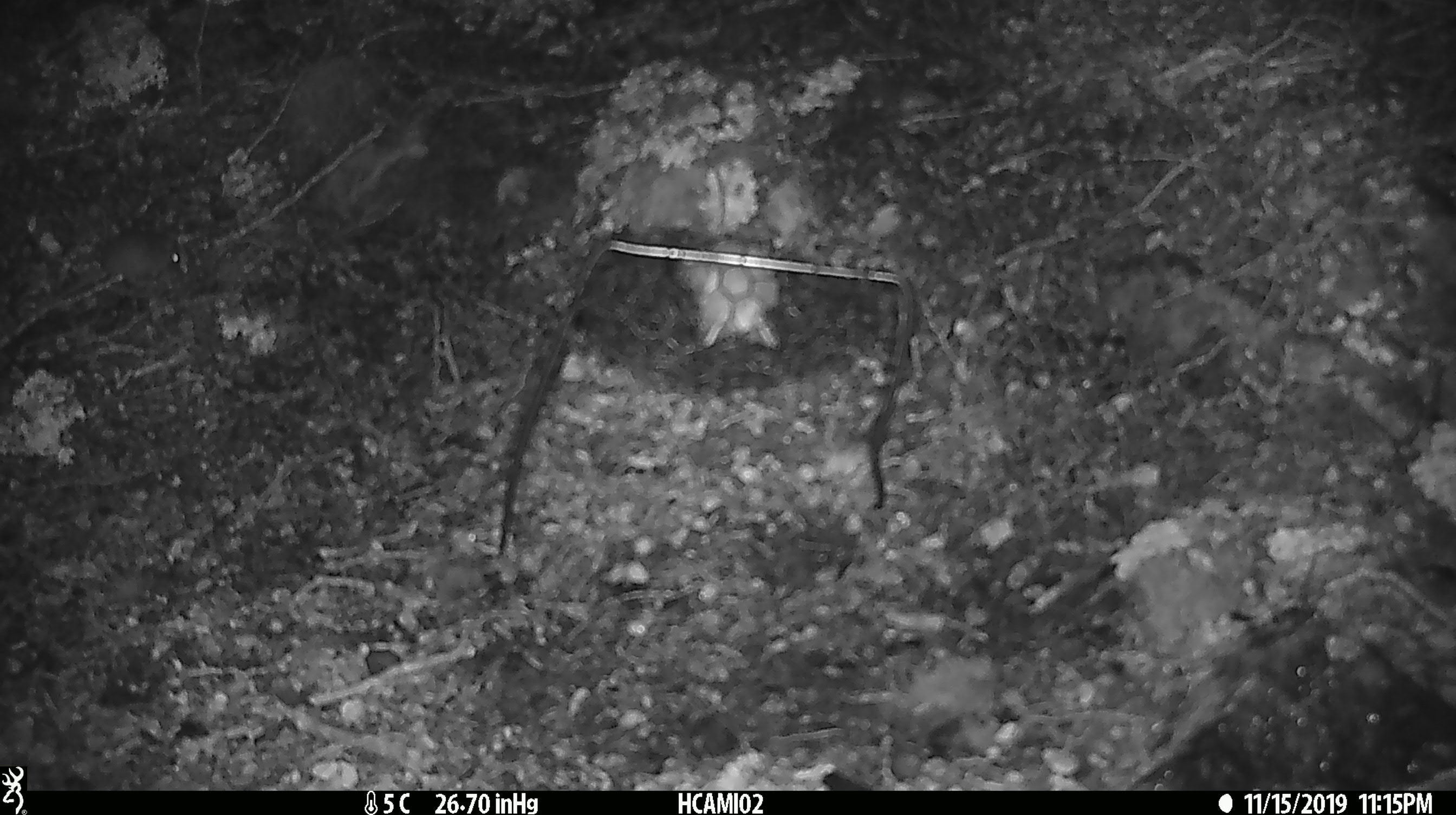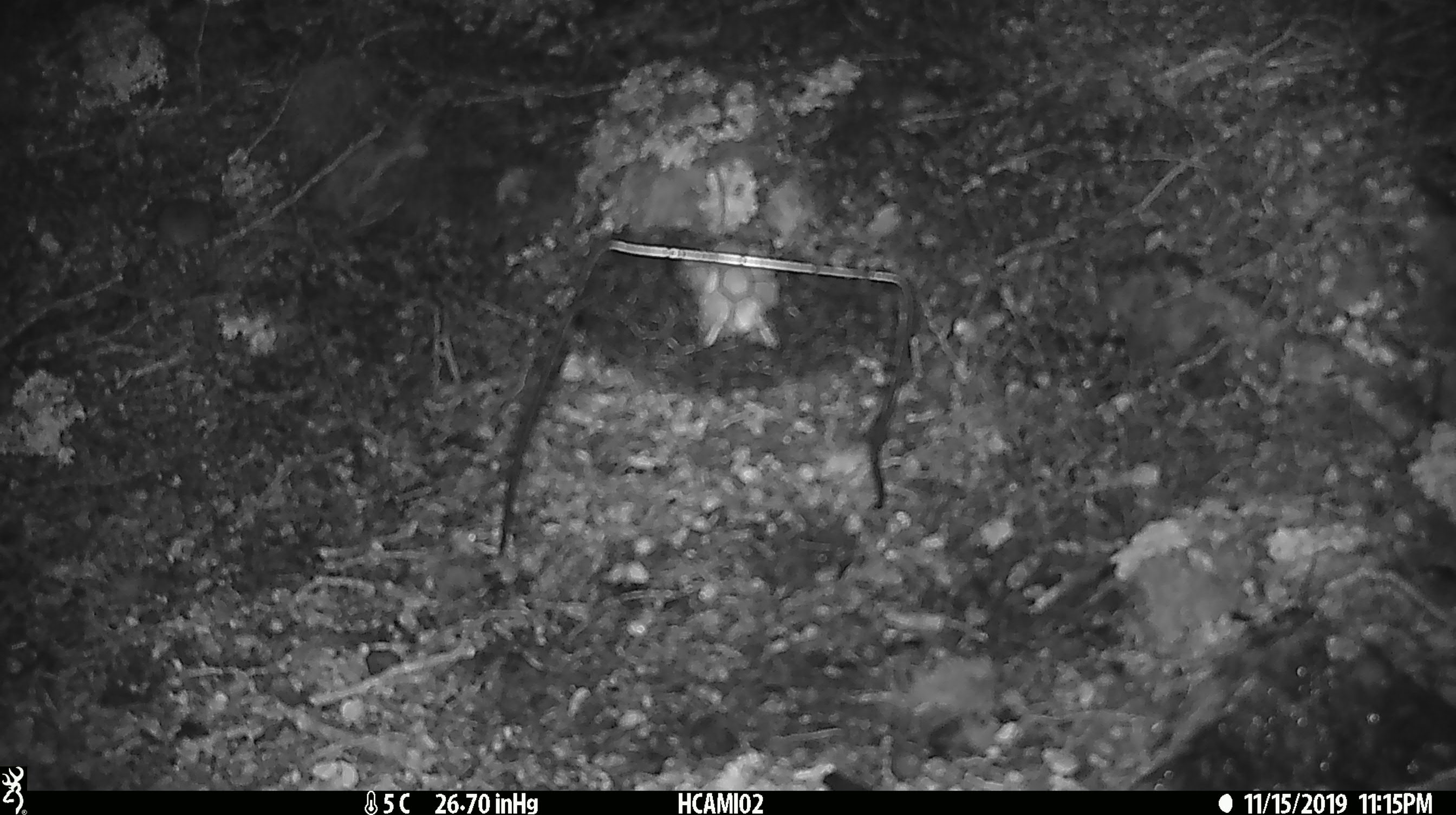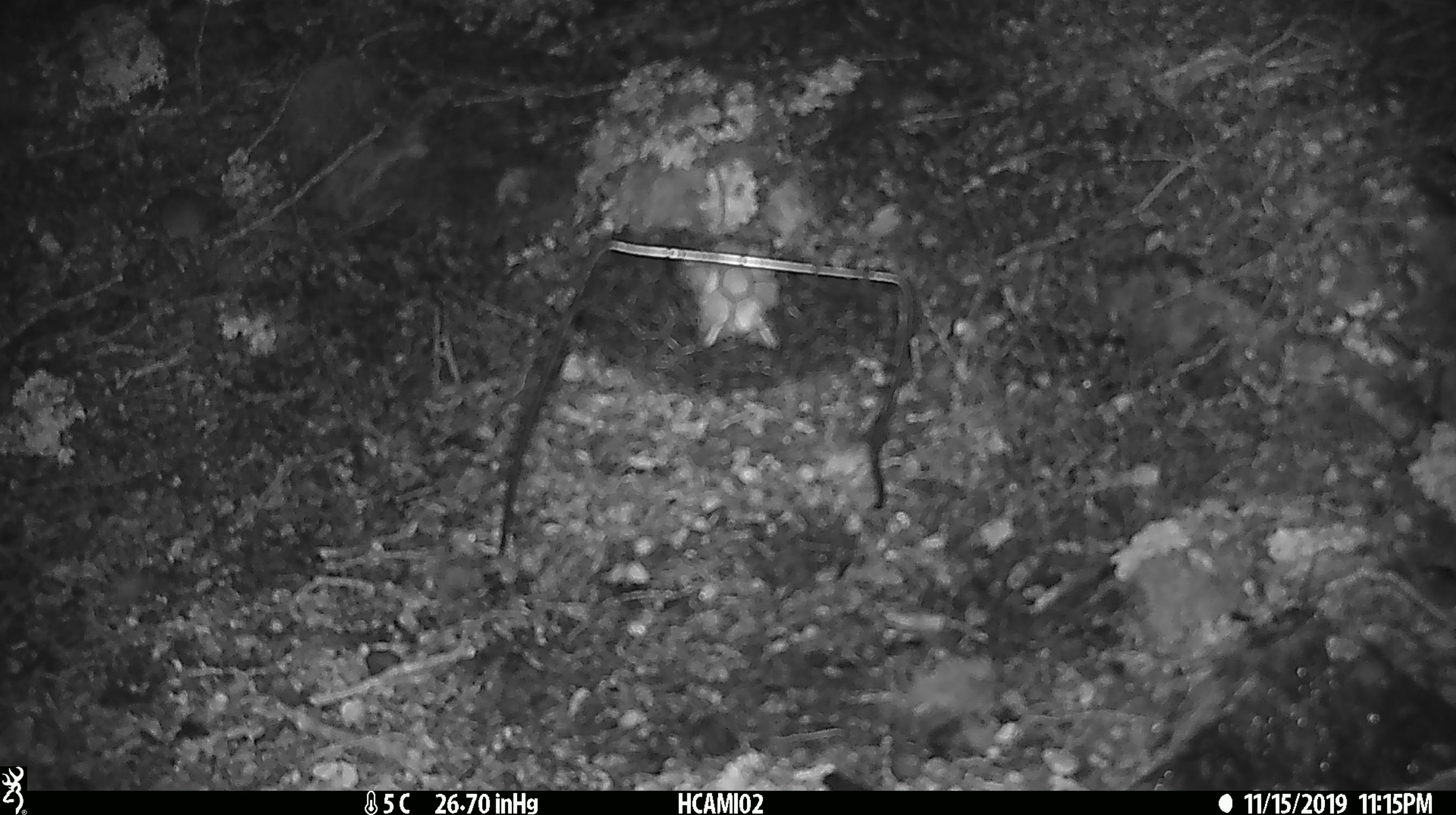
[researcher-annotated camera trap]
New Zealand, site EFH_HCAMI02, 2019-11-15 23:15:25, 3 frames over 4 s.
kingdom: Animalia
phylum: Chordata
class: Mammalia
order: Rodentia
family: Muridae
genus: Mus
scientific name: Mus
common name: mouse